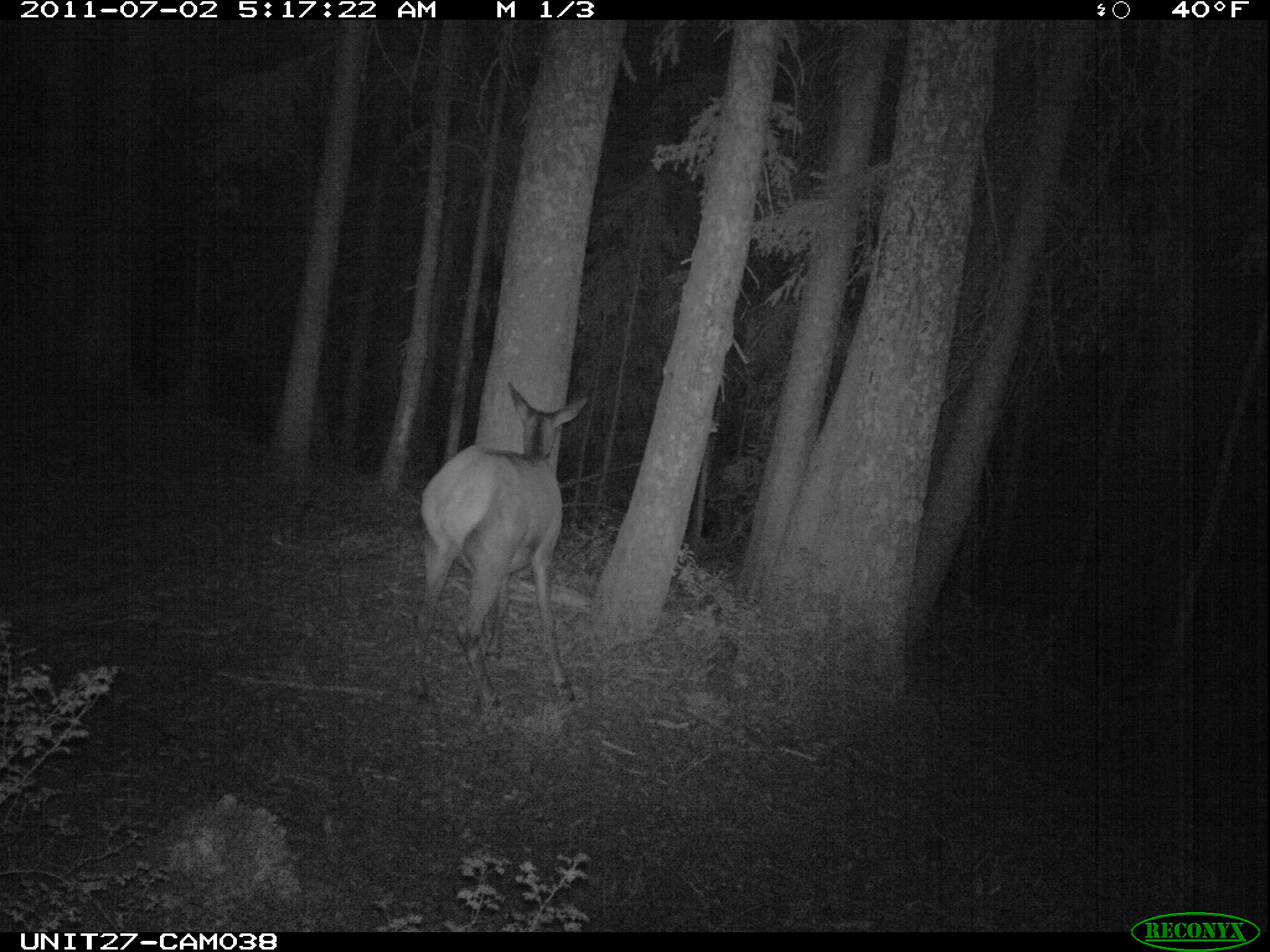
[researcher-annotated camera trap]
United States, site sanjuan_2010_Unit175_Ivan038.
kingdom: Animalia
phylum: Chordata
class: Mammalia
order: Artiodactyla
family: Cervidae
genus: Cervus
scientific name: Cervus elaphus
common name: red deer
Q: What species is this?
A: Cervus elaphus (red deer).